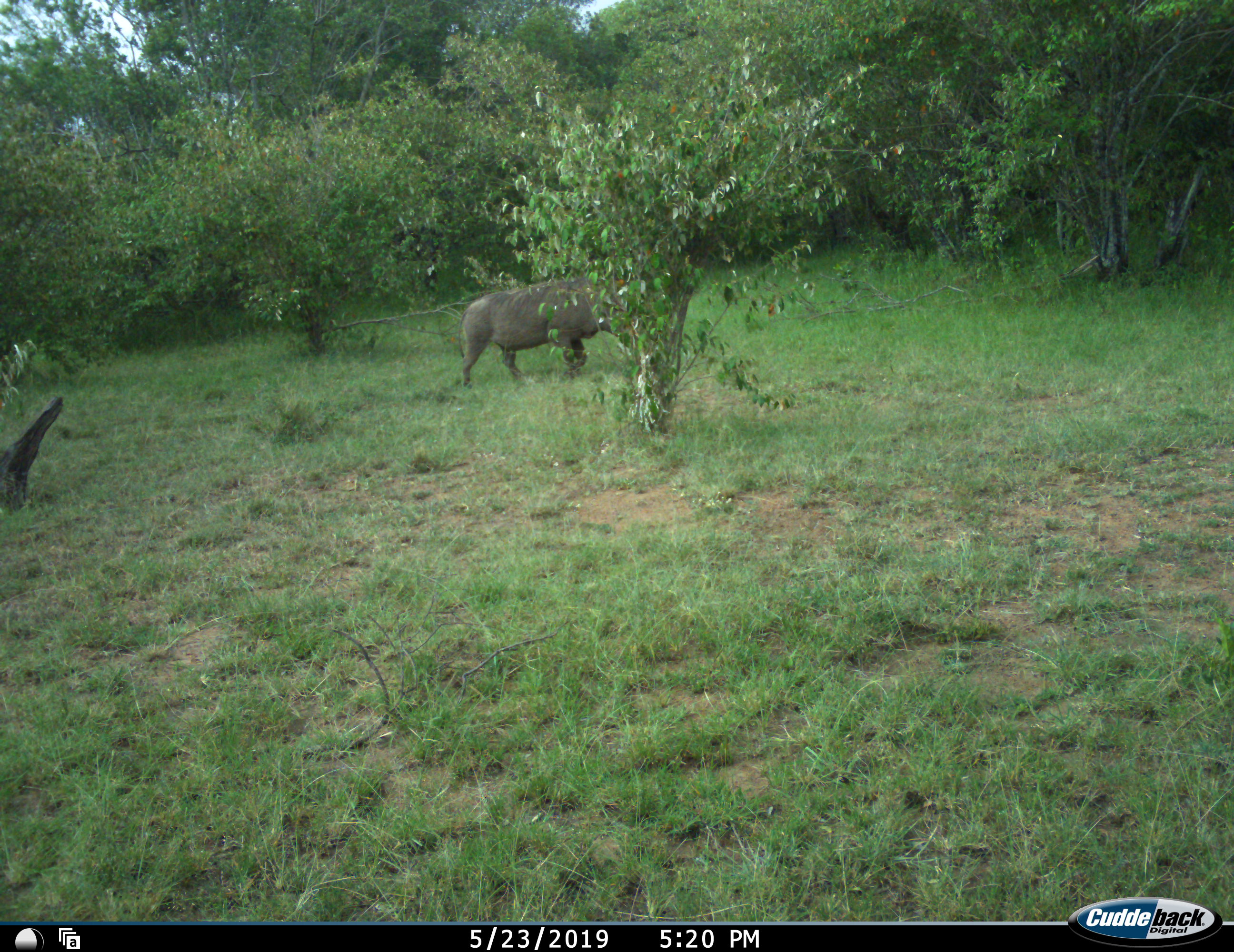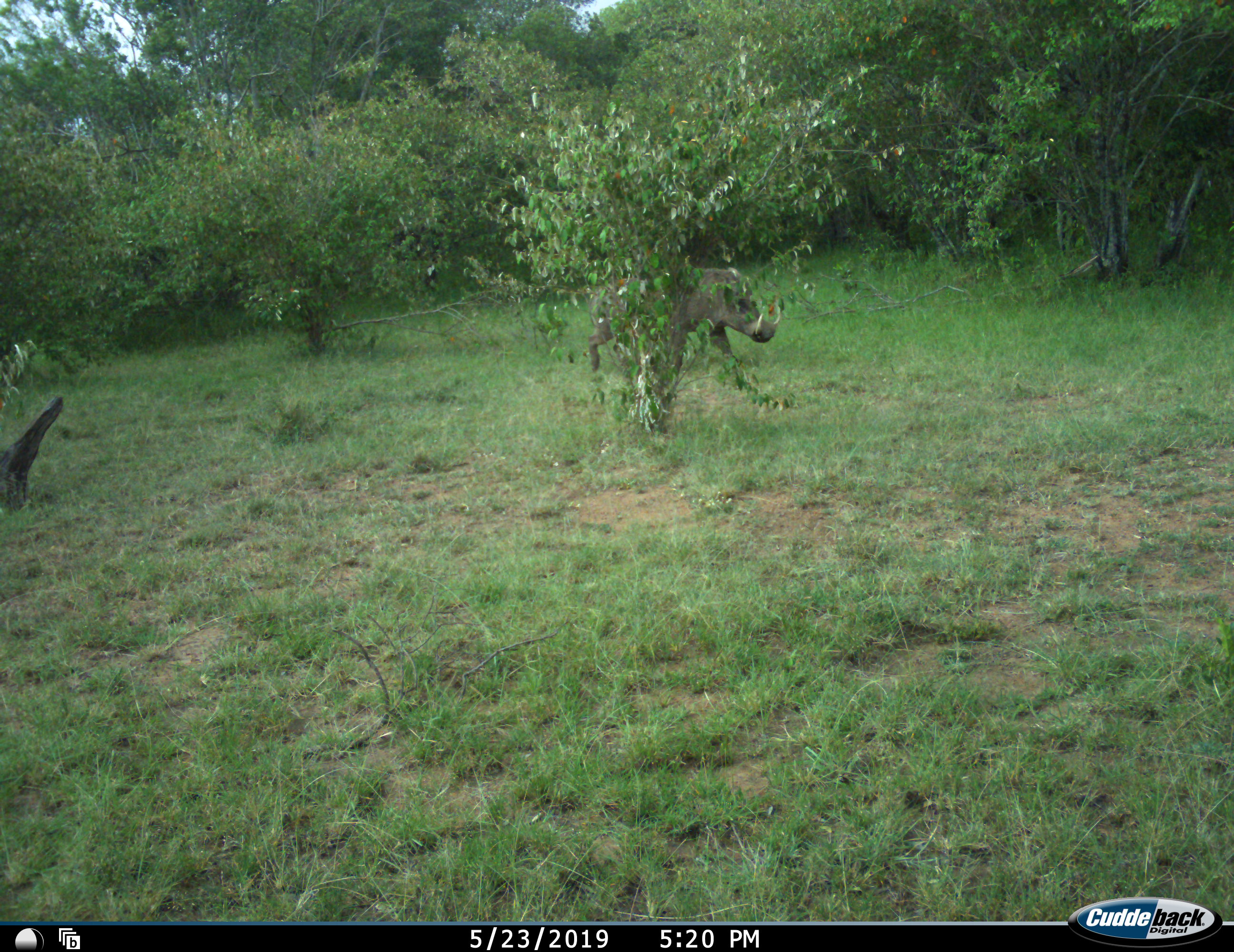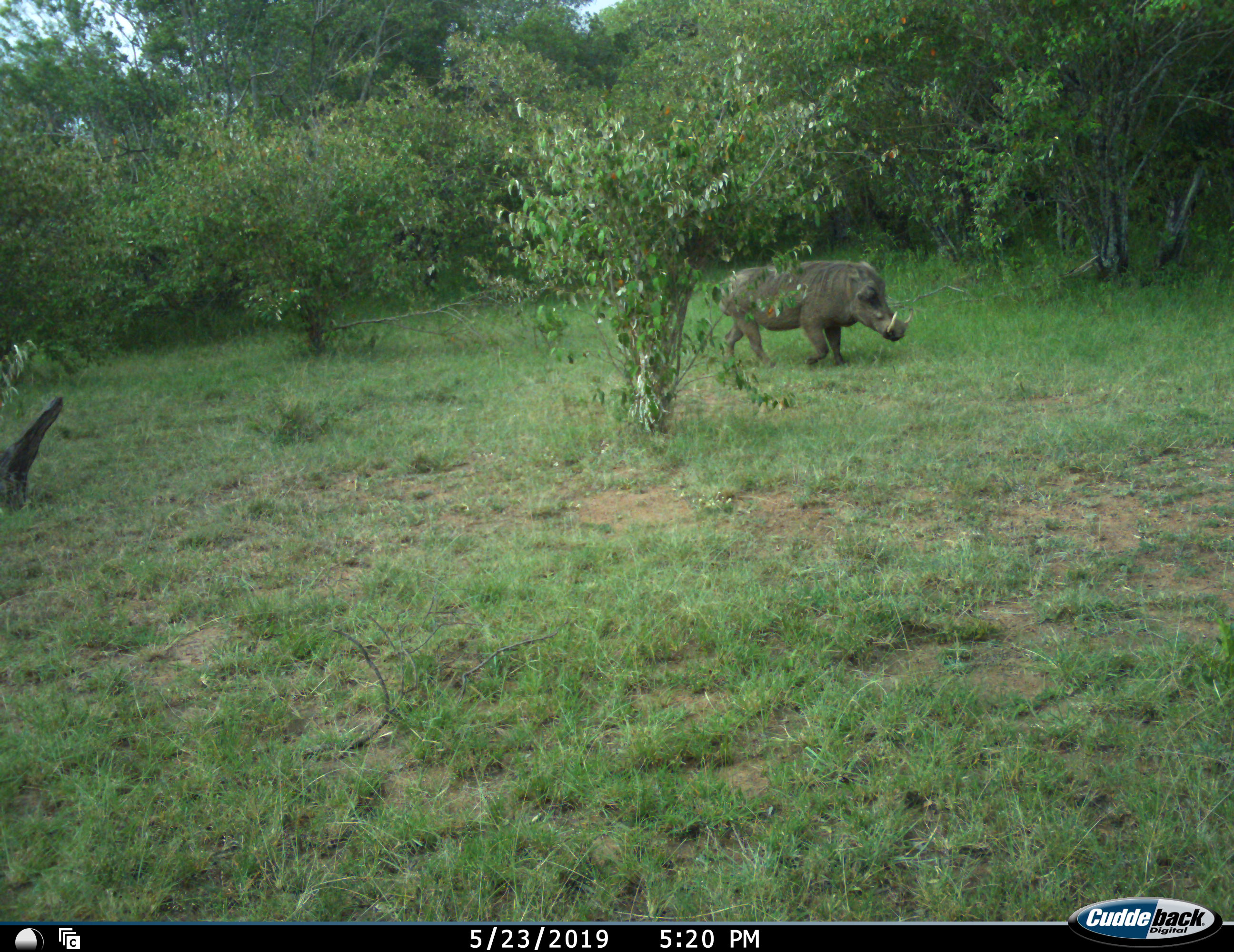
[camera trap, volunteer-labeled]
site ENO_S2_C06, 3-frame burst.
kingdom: Animalia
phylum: Chordata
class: Mammalia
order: Artiodactyla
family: Suidae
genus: Phacochoerus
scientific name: Phacochoerus africanus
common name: warthog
Warthog (Phacochoerus africanus), count 1. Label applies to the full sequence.